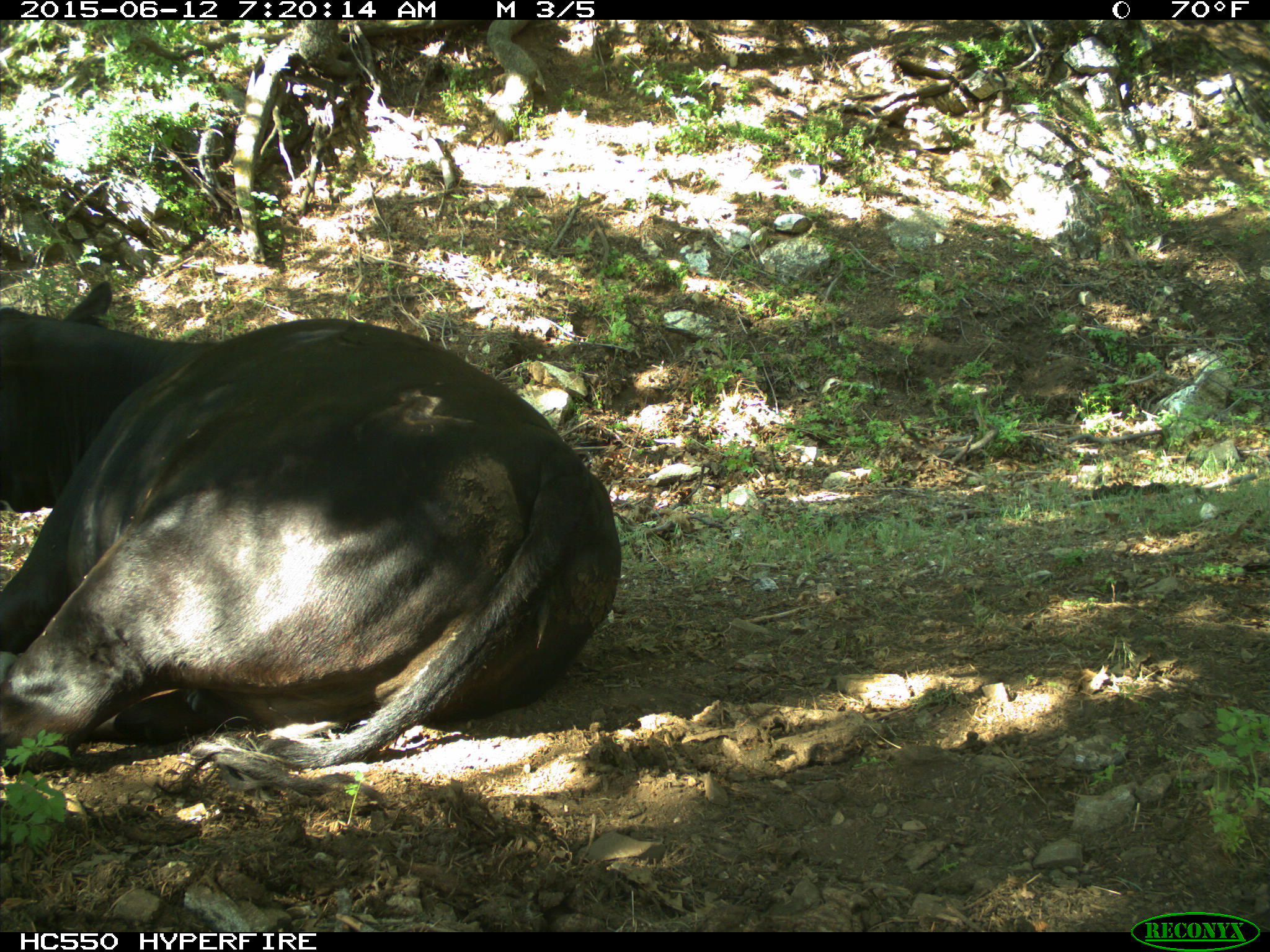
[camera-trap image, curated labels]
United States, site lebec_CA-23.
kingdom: Animalia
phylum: Chordata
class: Mammalia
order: Artiodactyla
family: Bovidae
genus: Bos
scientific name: Bos taurus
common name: domestic cow